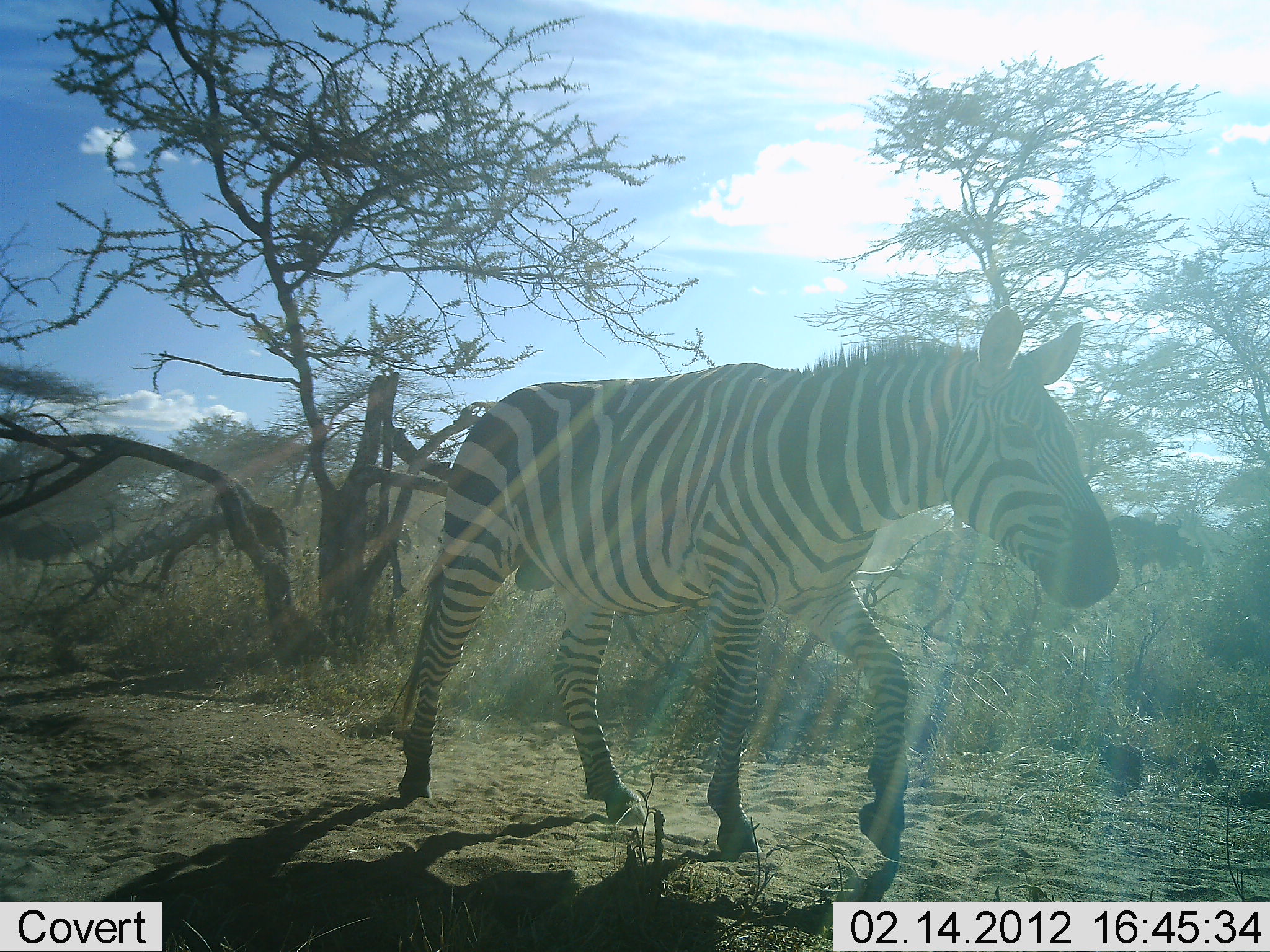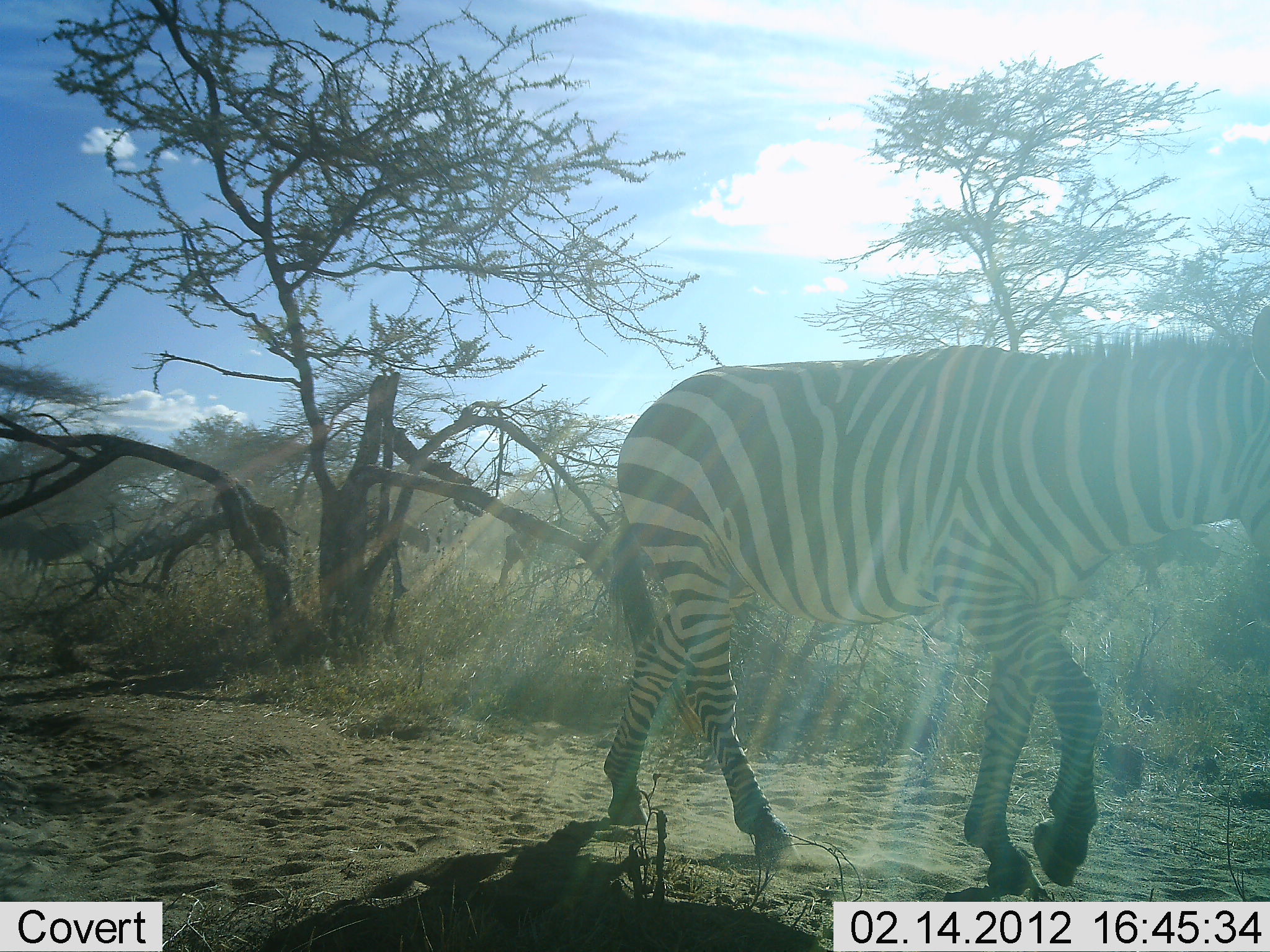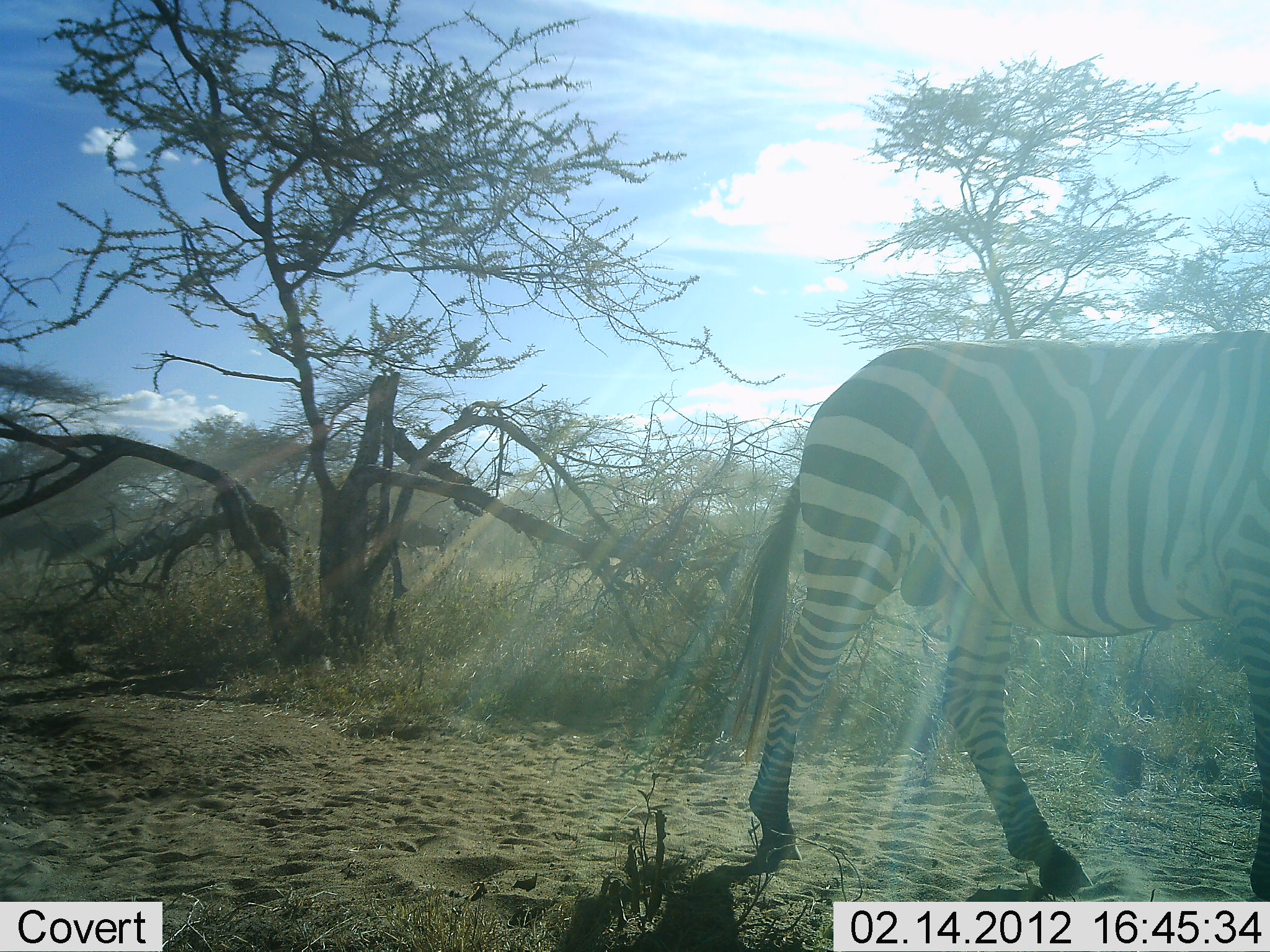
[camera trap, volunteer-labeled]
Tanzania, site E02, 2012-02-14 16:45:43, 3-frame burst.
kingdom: Animalia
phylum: Chordata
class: Mammalia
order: Perissodactyla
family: Equidae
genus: Equus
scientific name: Equus quagga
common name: plains zebra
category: zebra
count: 1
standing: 3%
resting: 0%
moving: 97%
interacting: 0%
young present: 0%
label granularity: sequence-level